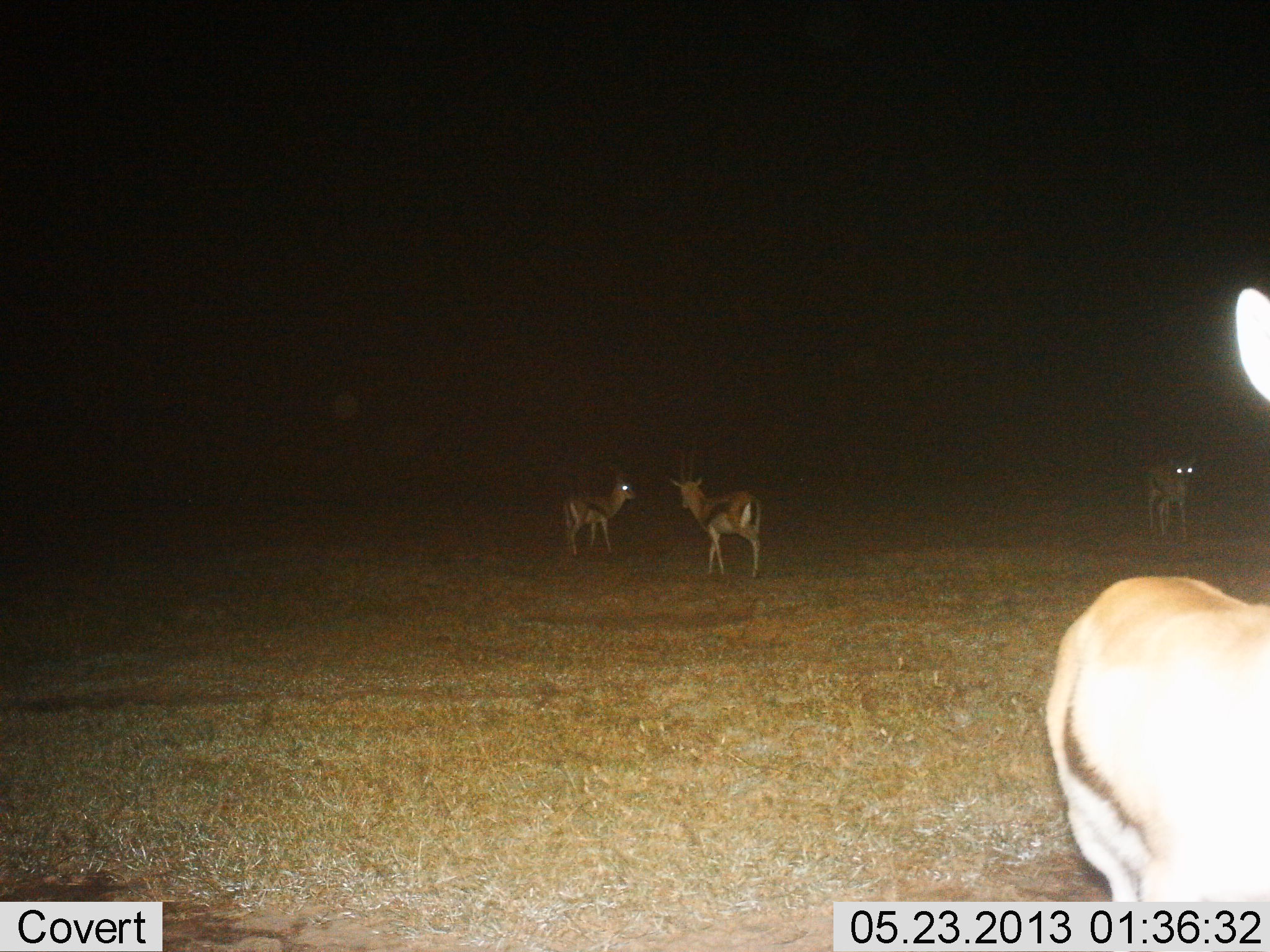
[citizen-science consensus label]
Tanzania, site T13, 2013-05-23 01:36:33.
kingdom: Animalia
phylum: Chordata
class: Mammalia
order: Artiodactyla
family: Bovidae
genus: Eudorcas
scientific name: Eudorcas thomsonii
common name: thomson's gazelle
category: gazellethomsons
Gazellethomsons (thomson's gazelle) (Eudorcas thomsonii), count 4. Behavior (volunteer vote fractions): standing 90%, resting 0%, moving 10%, interacting 0%. Young present (vote fraction): 0%. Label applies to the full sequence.